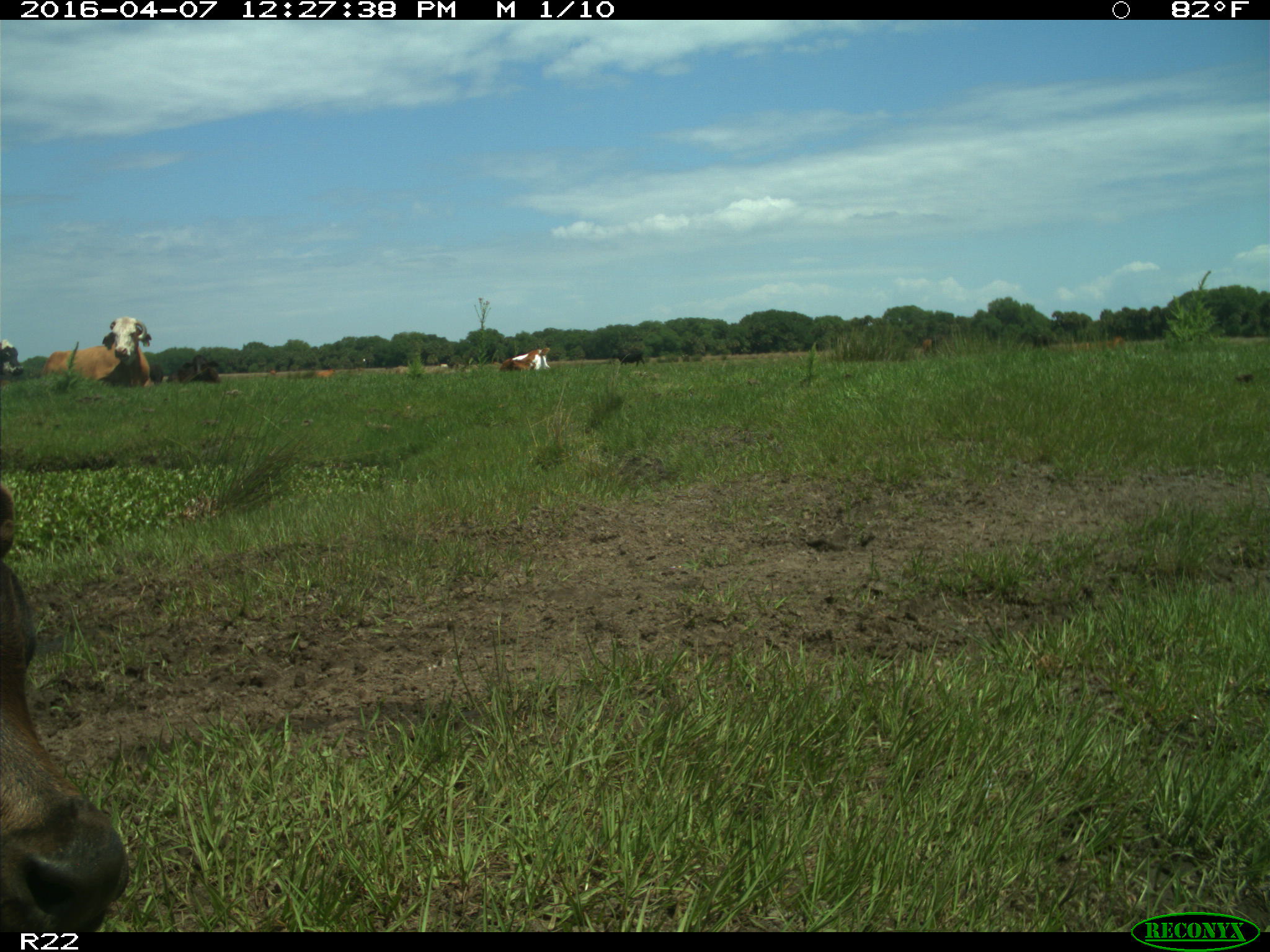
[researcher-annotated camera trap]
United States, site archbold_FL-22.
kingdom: Animalia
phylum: Chordata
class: Mammalia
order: Artiodactyla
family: Bovidae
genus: Bos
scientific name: Bos taurus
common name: domestic cow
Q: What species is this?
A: Bos taurus (domestic cow).